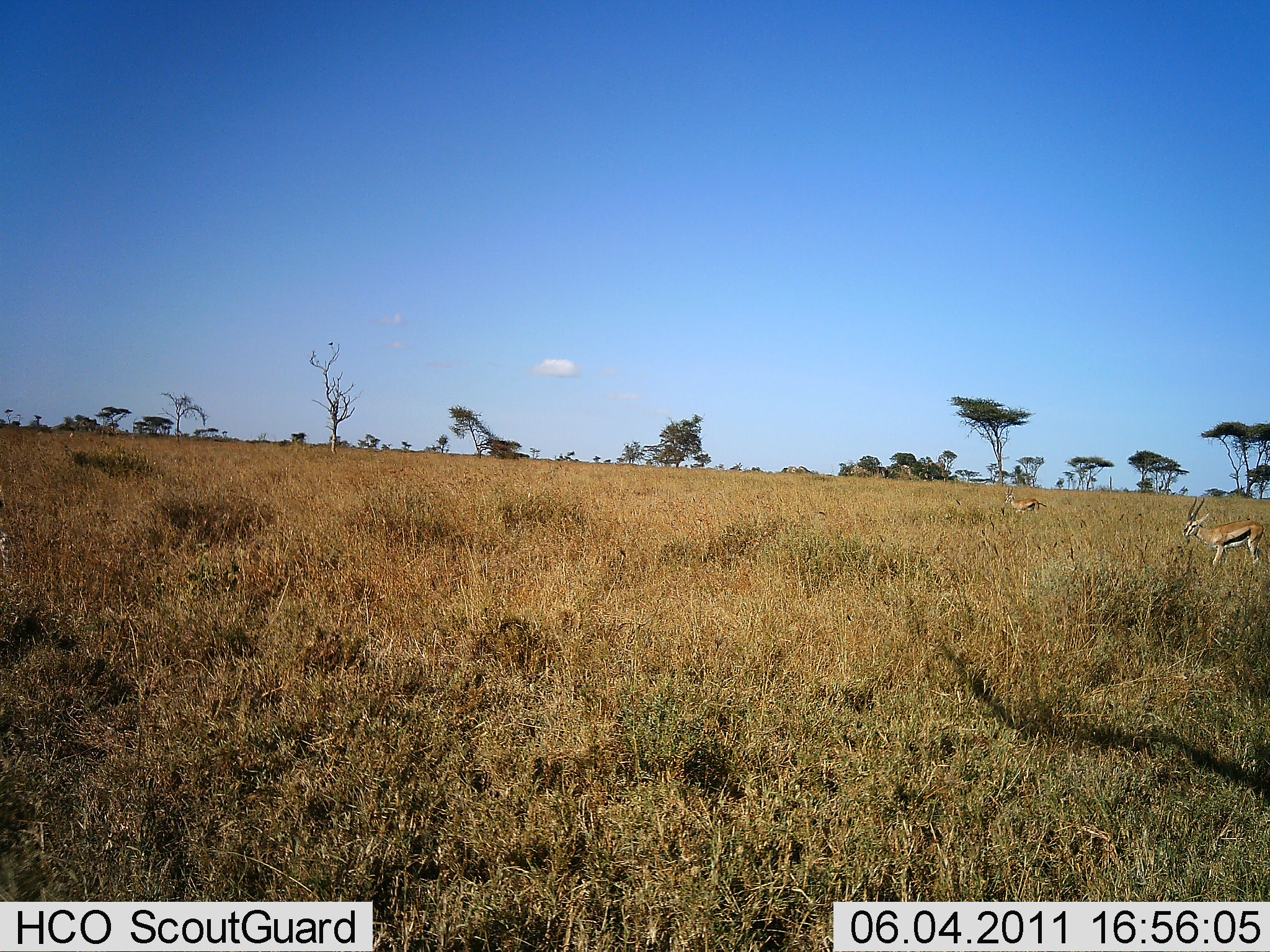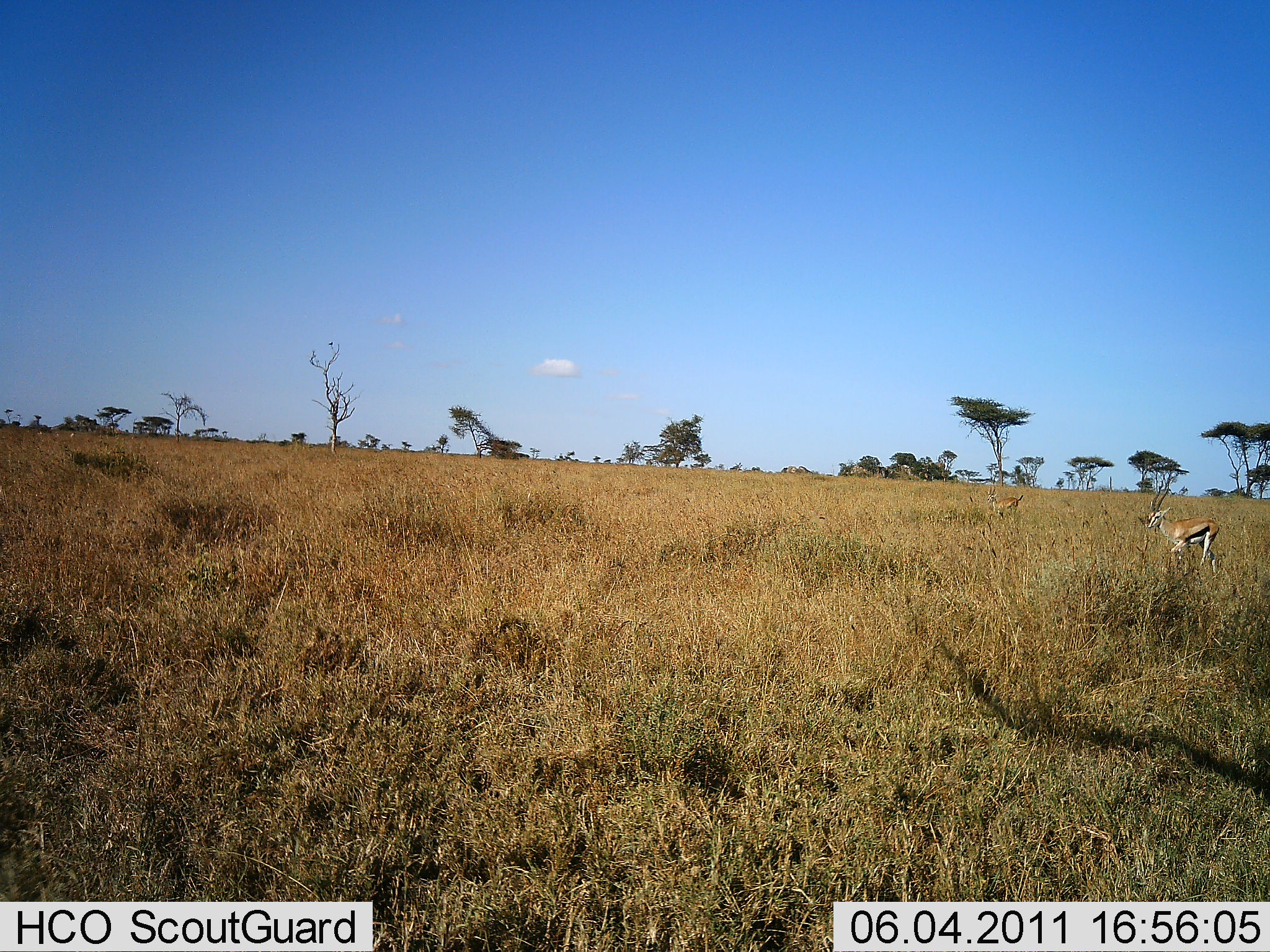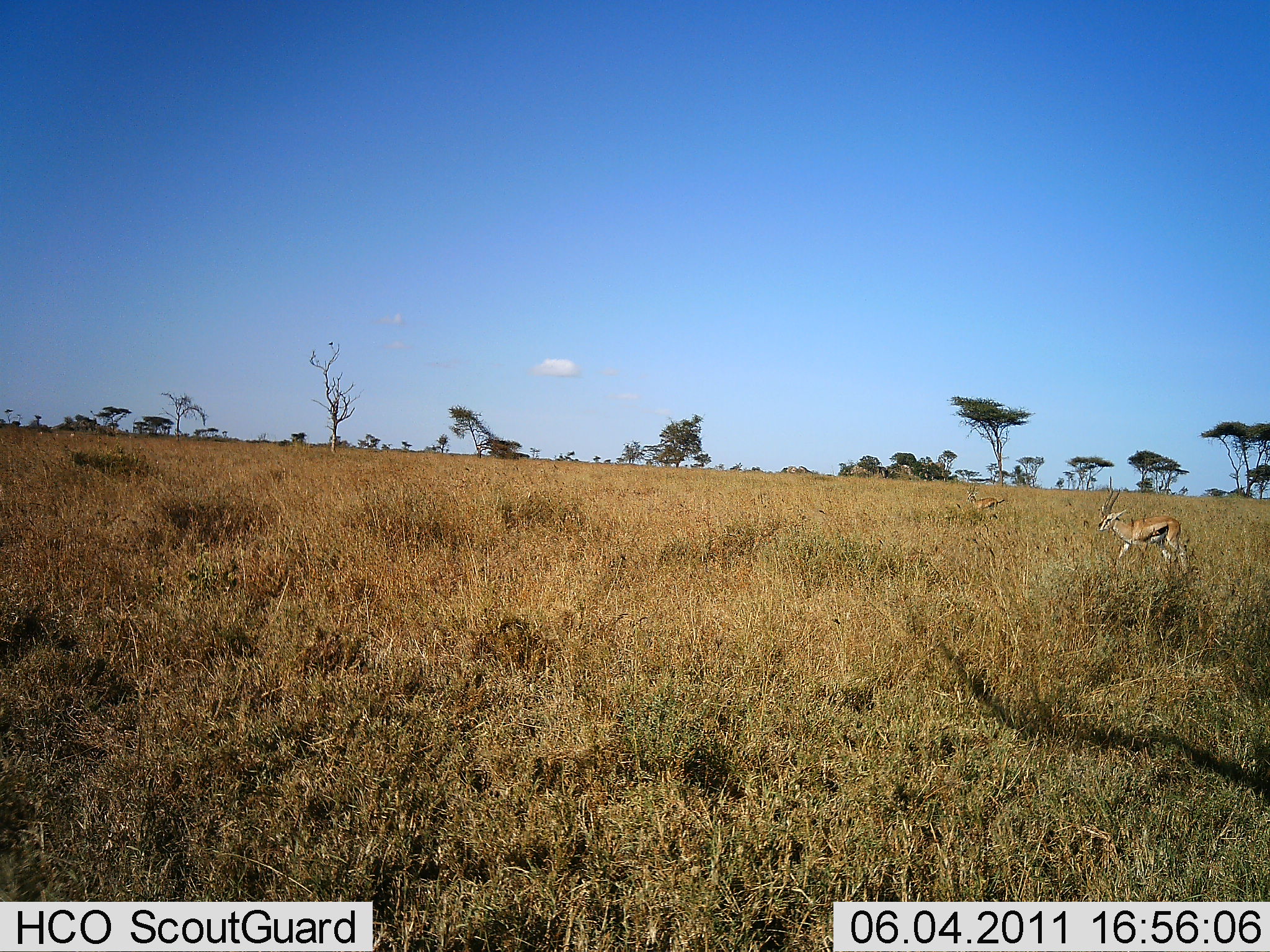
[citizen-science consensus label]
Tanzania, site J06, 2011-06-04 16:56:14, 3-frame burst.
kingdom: Animalia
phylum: Chordata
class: Mammalia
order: Artiodactyla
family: Bovidae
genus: Eudorcas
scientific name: Eudorcas thomsonii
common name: thomson's gazelle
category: gazellethomsons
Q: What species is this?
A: Gazellethomsons (thomson's gazelle) (Eudorcas thomsonii).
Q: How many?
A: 2.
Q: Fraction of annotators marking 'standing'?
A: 15%.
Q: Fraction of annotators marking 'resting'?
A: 0%.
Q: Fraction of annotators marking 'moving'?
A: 85%.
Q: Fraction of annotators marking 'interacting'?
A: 0%.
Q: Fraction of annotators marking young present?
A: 0%.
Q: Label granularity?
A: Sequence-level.